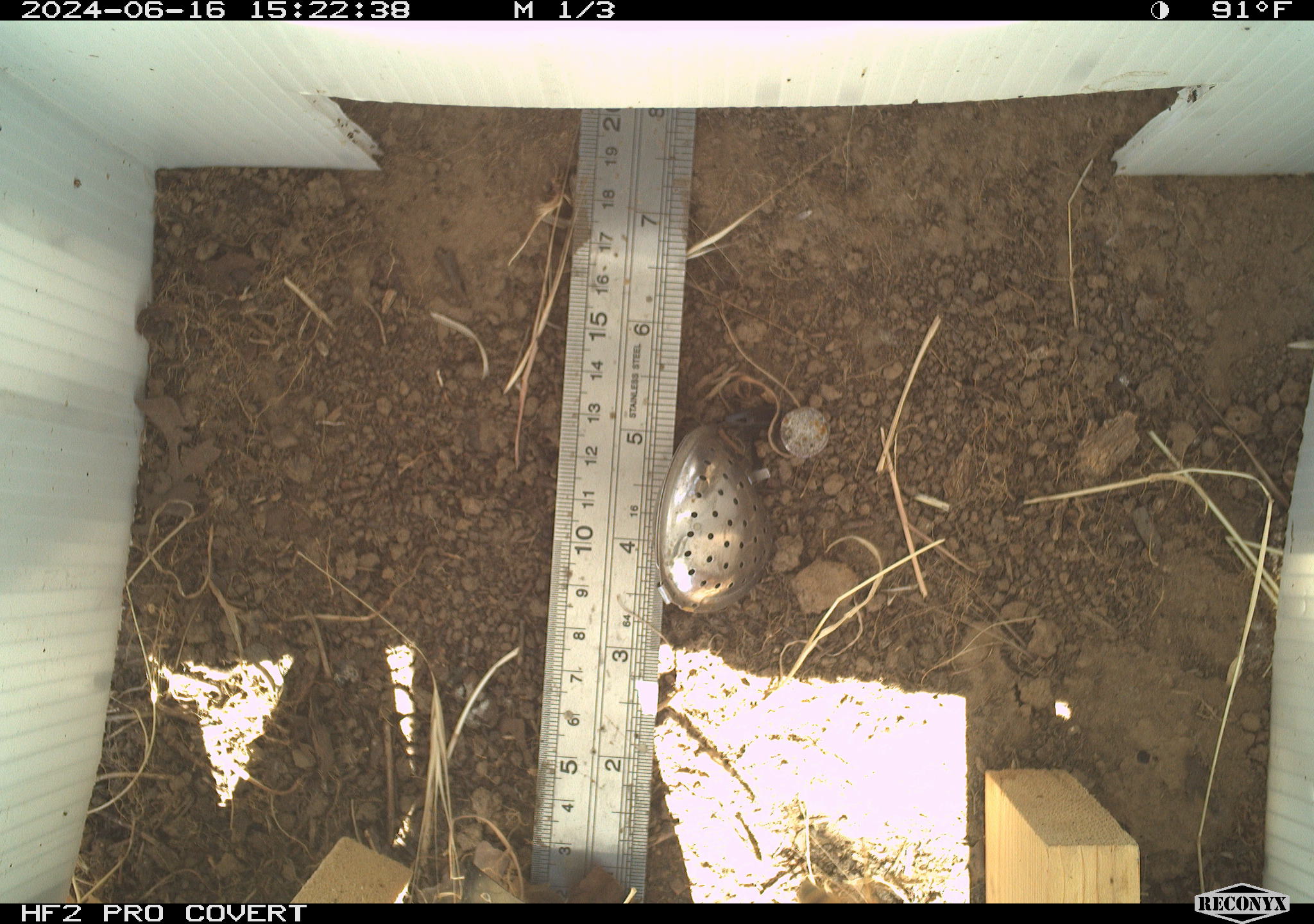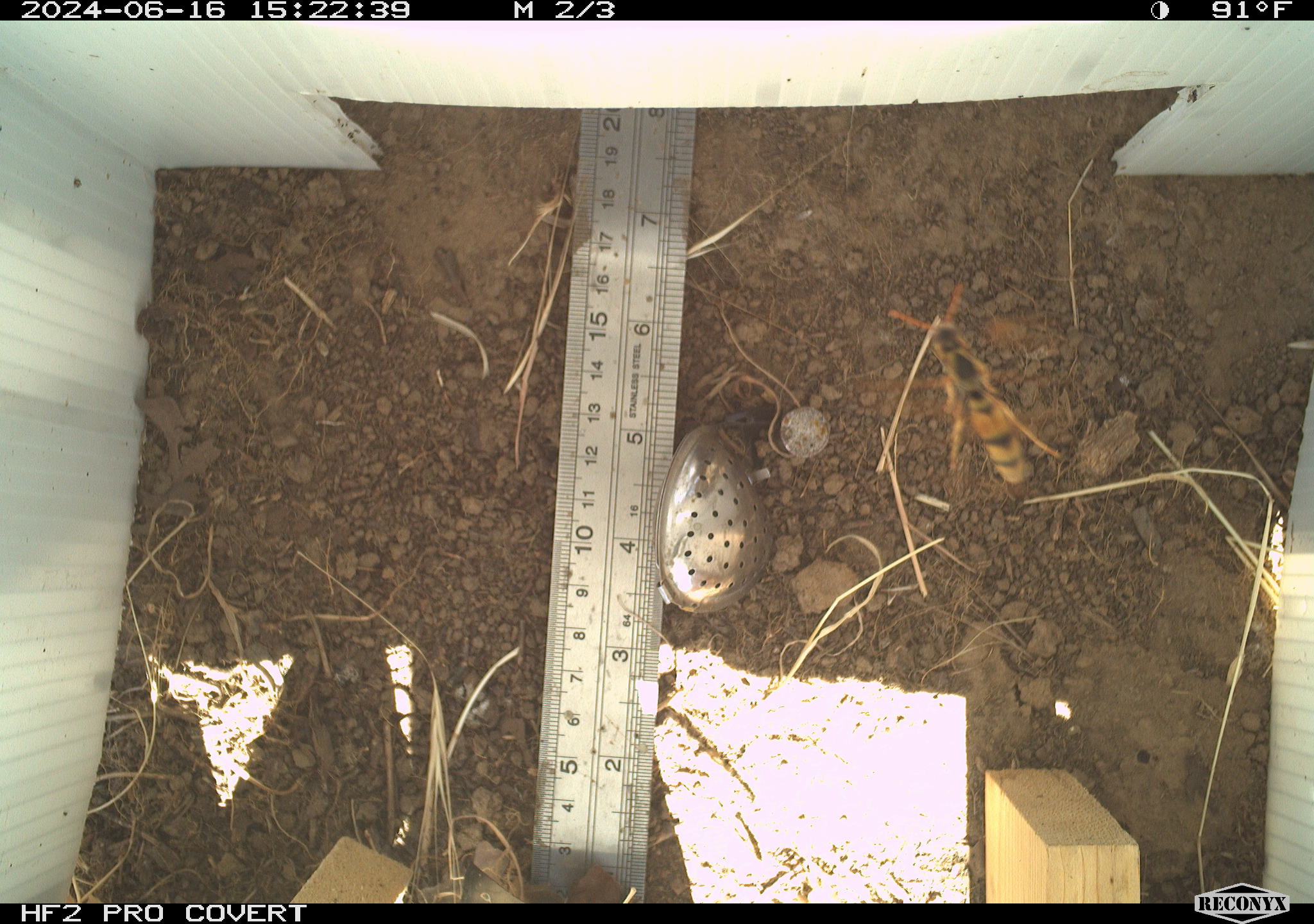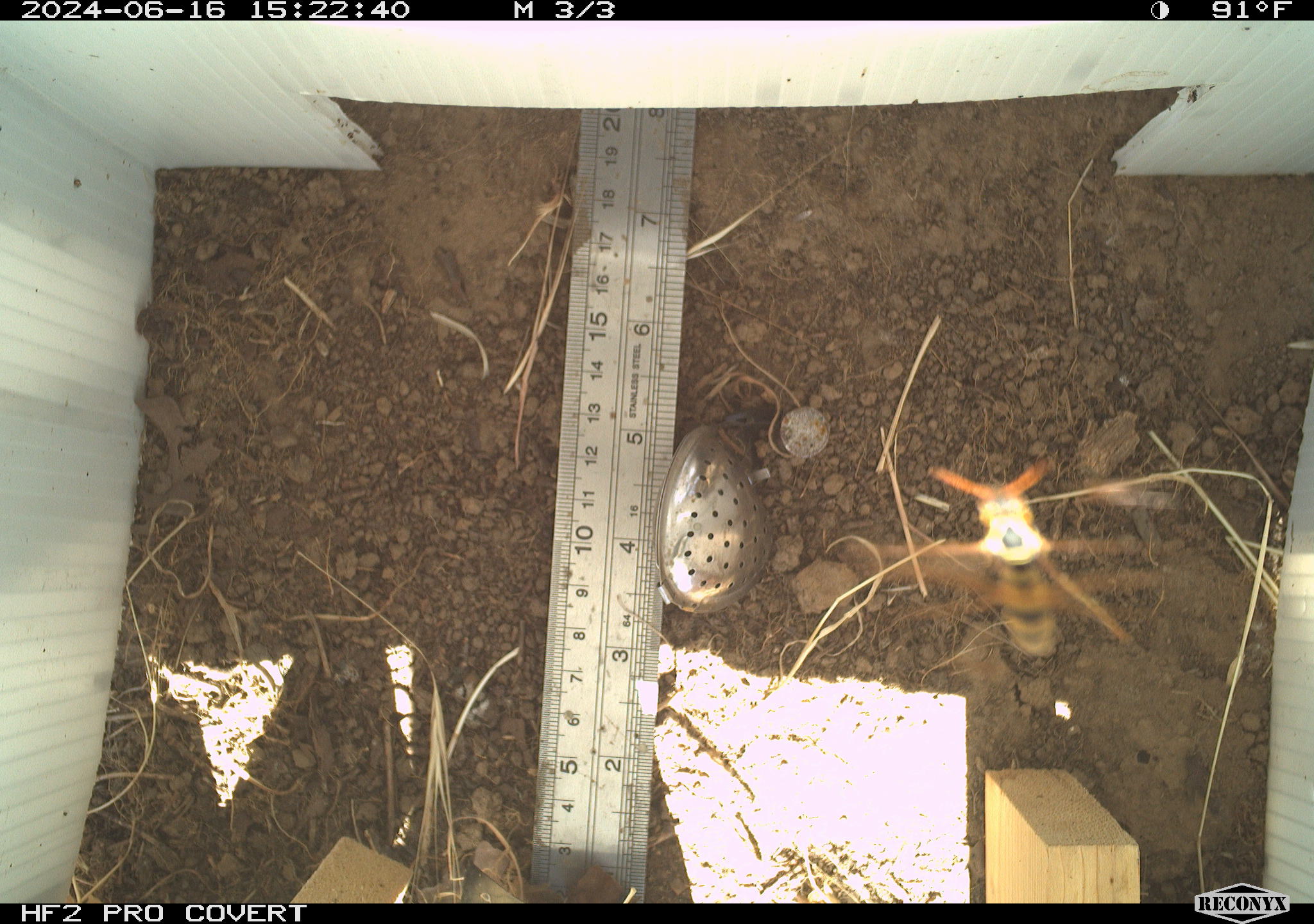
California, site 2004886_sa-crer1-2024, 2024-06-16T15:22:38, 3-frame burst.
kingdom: Animalia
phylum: Arthropoda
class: Insecta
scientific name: Insecta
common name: insect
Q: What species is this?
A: Insect (Insecta).